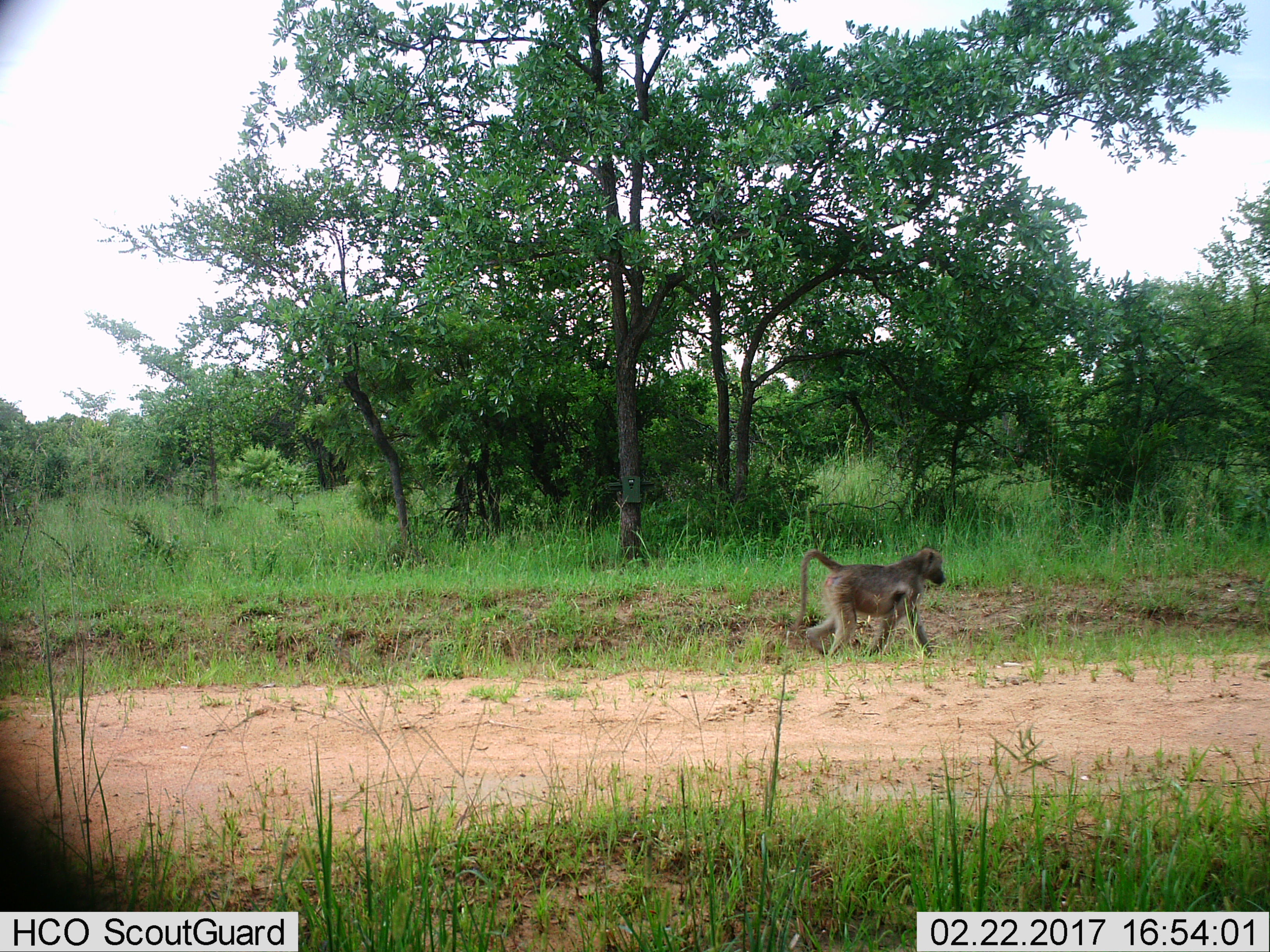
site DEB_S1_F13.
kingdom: Animalia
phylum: Chordata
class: Mammalia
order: Primates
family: Cercopithecidae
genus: Papio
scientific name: Papio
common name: baboon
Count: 1.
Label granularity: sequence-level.